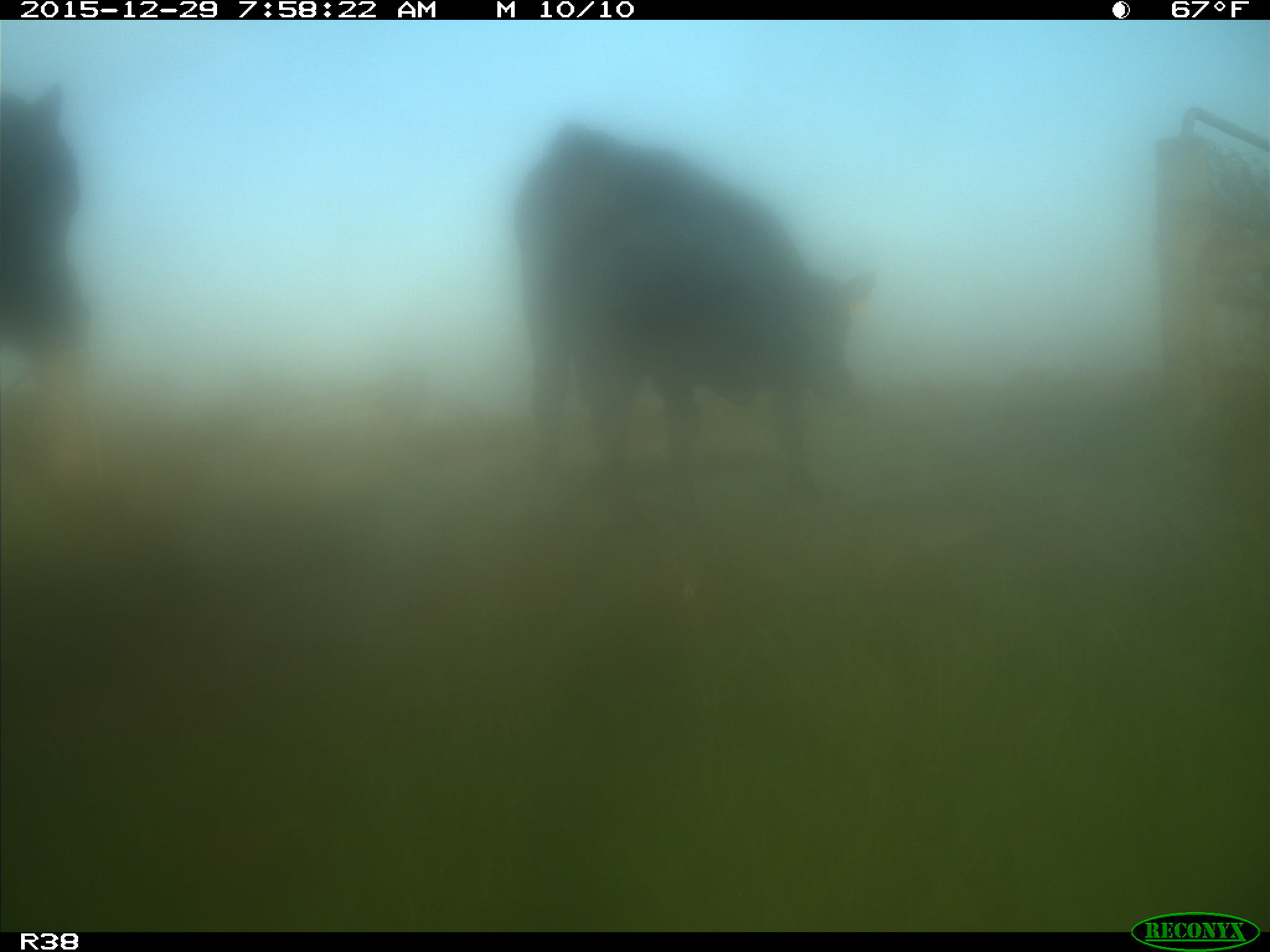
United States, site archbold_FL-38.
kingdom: Animalia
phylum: Chordata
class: Mammalia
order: Artiodactyla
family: Bovidae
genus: Bos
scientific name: Bos taurus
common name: domestic cow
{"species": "Bos taurus (domestic cow)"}